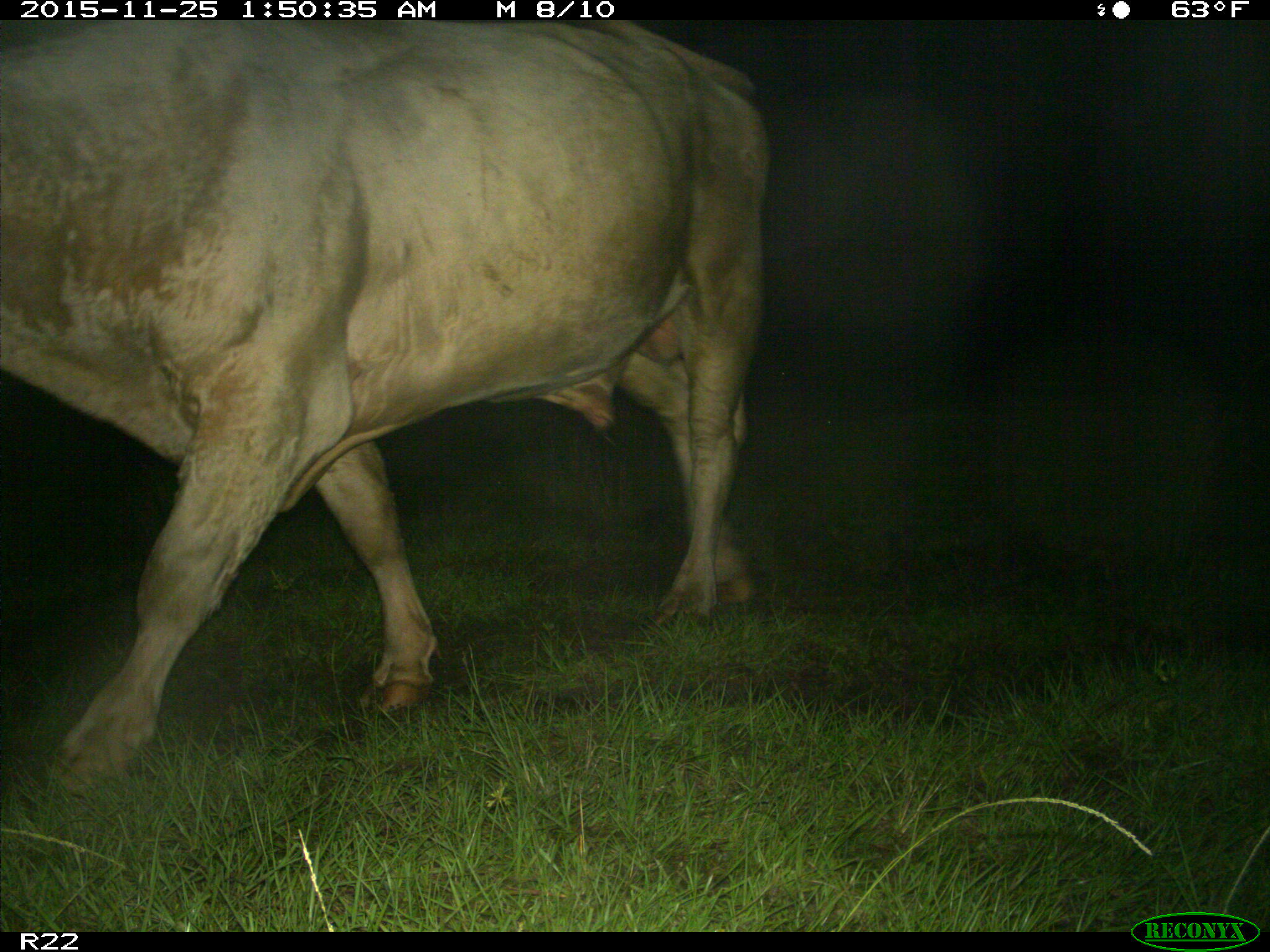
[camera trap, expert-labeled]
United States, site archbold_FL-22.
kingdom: Animalia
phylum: Chordata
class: Mammalia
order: Artiodactyla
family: Bovidae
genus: Bos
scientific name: Bos taurus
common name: domestic cow